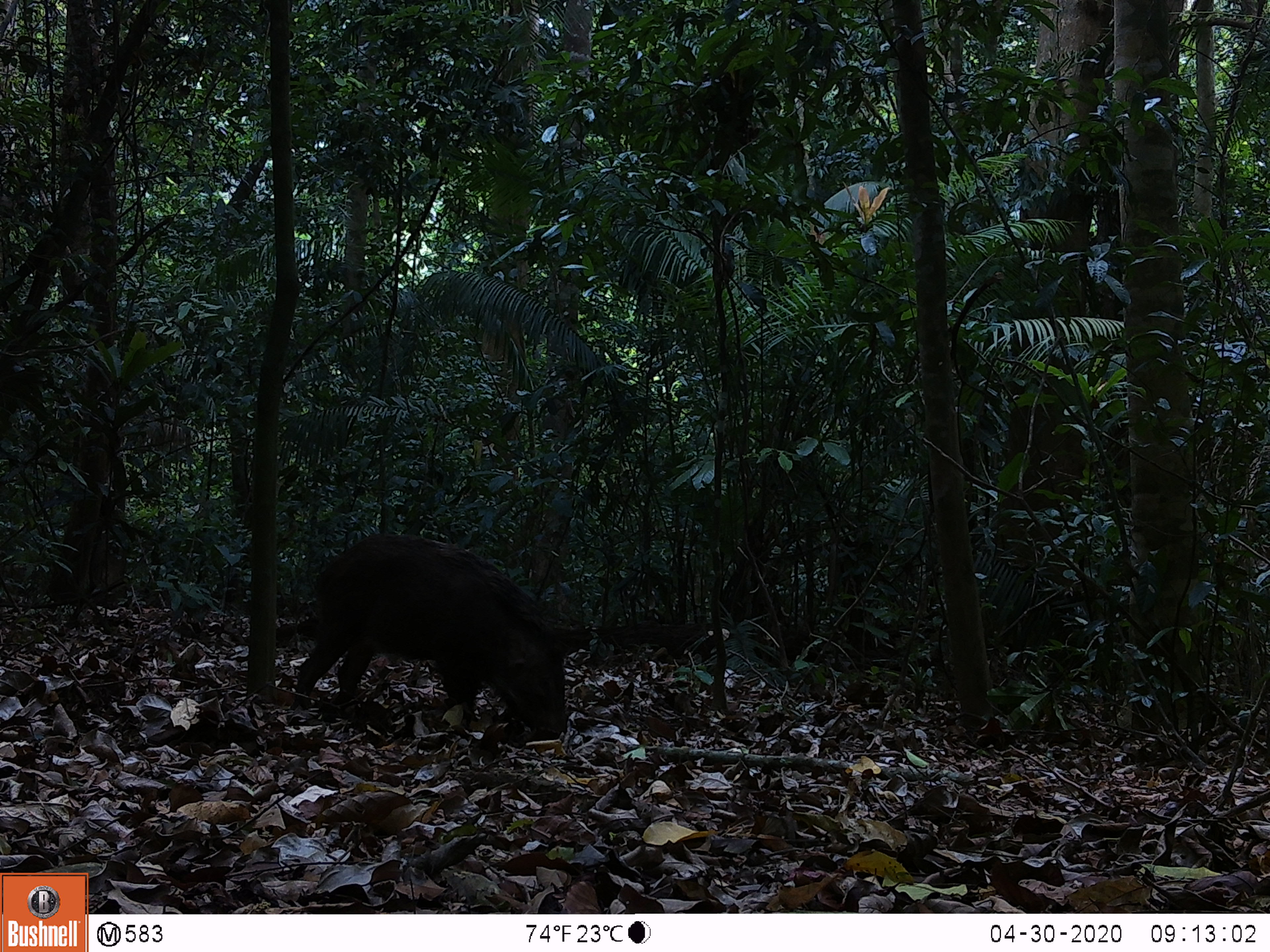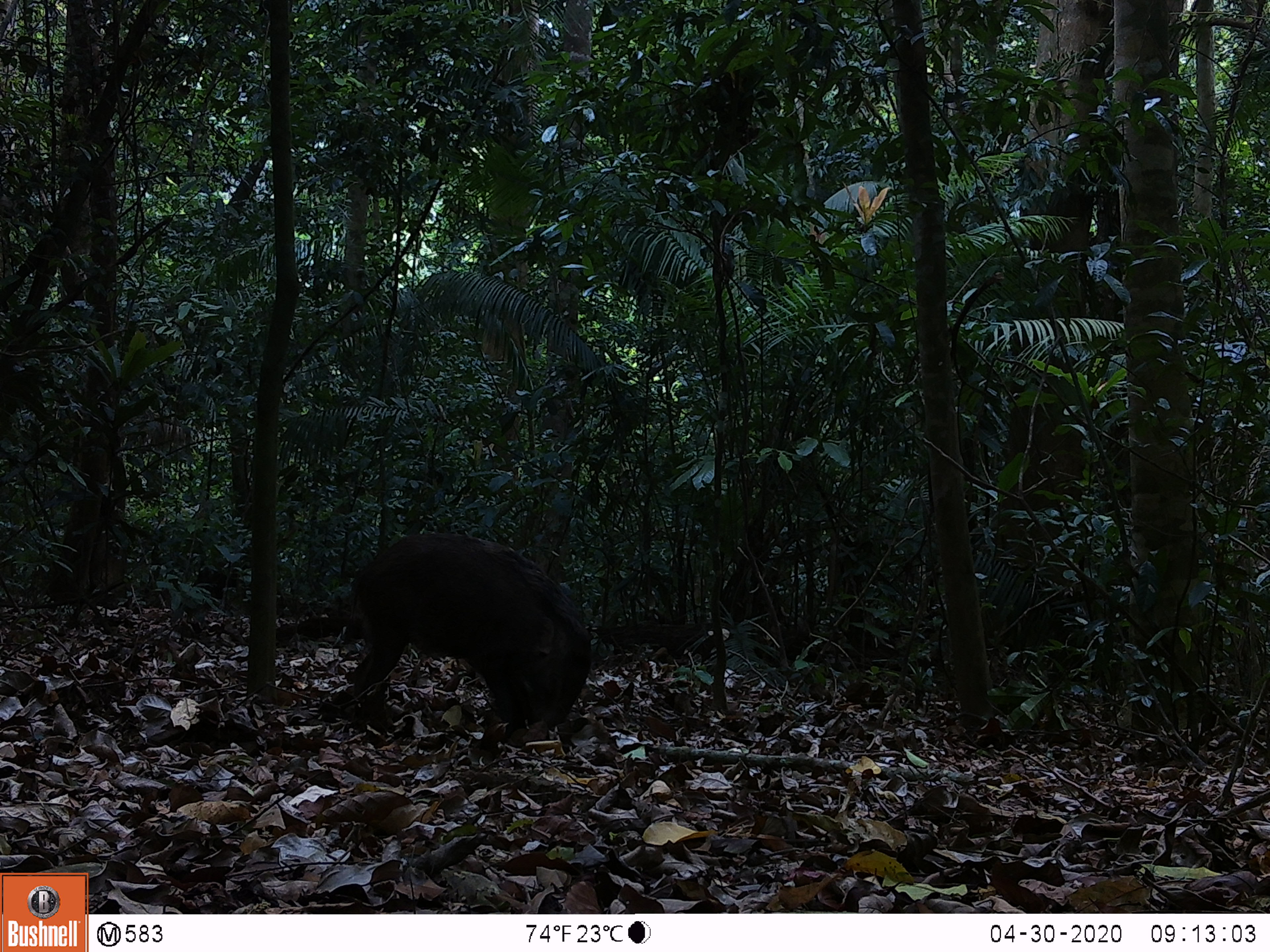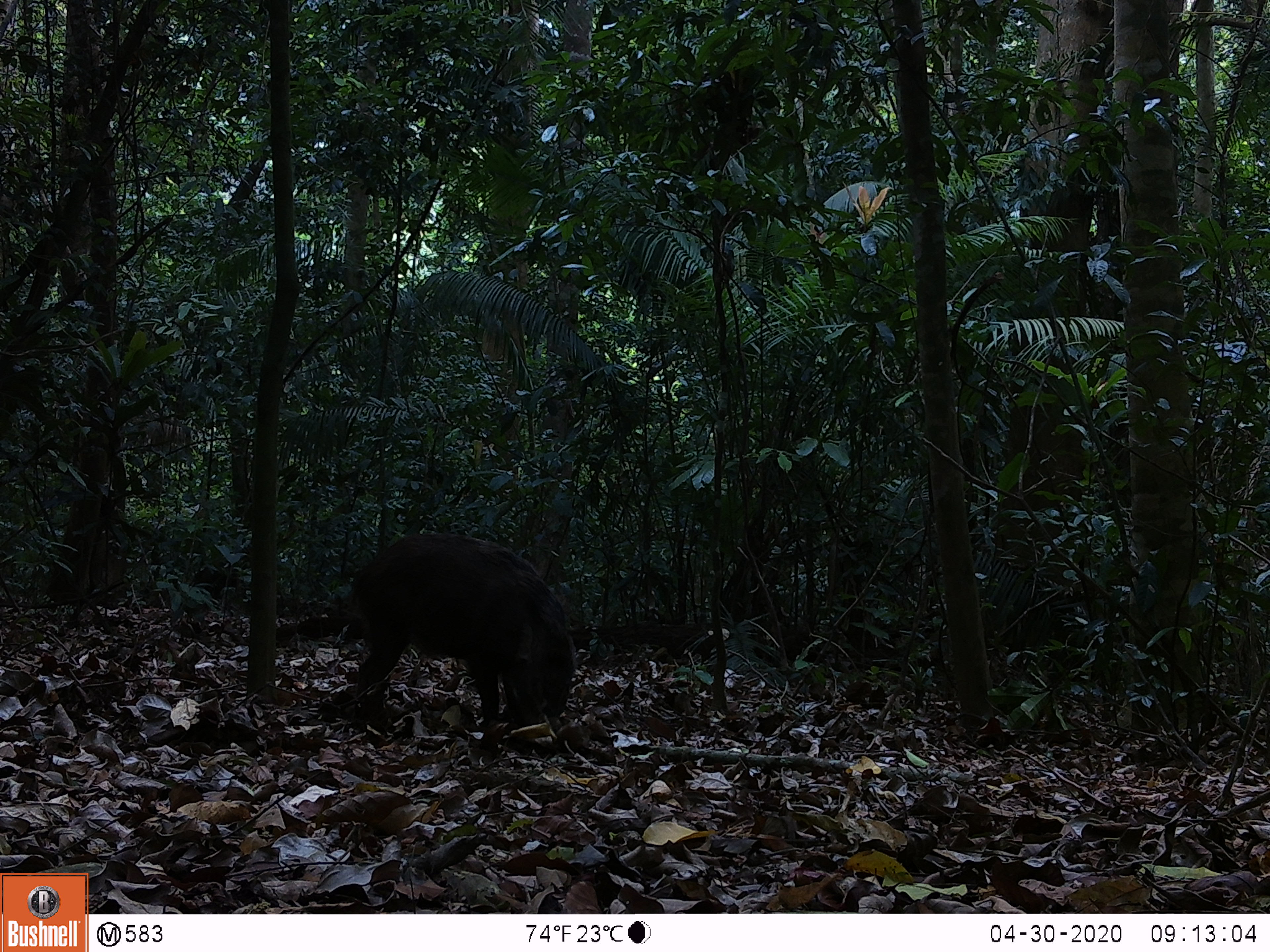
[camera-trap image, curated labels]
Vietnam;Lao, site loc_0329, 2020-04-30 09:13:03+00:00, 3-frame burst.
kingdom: Animalia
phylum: Chordata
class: Mammalia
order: Artiodactyla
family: Suidae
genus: Sus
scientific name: Sus scrofa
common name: eurasian wild pig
Eurasian wild pig (Sus scrofa). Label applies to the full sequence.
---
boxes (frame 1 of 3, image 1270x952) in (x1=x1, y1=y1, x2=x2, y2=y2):
eurasian wild pig: (x1=293, y1=532, x2=569, y2=742)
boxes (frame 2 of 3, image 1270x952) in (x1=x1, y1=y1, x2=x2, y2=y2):
eurasian wild pig: (x1=348, y1=530, x2=592, y2=740)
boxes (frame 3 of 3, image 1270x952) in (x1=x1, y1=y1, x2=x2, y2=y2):
eurasian wild pig: (x1=345, y1=532, x2=578, y2=729)